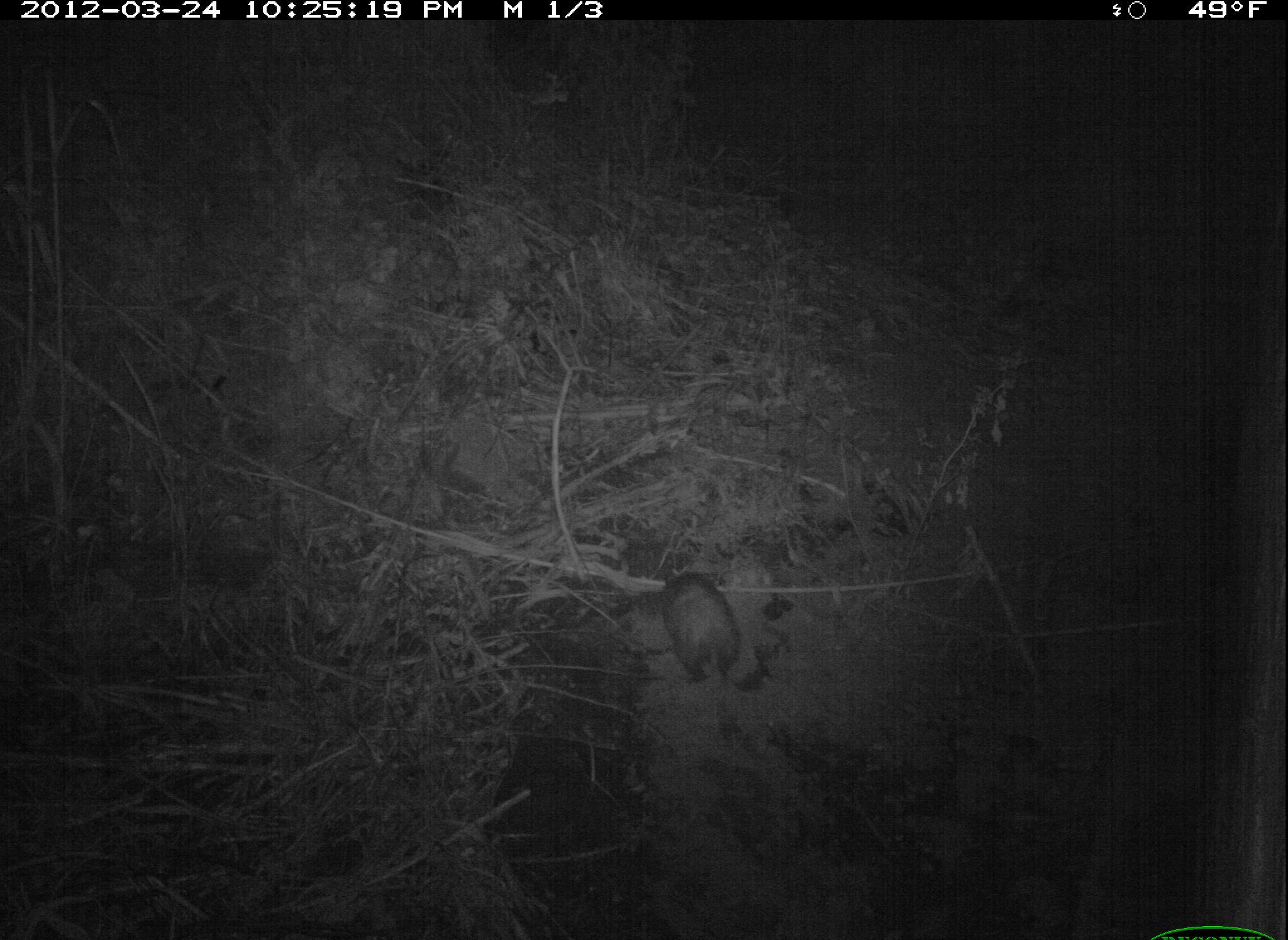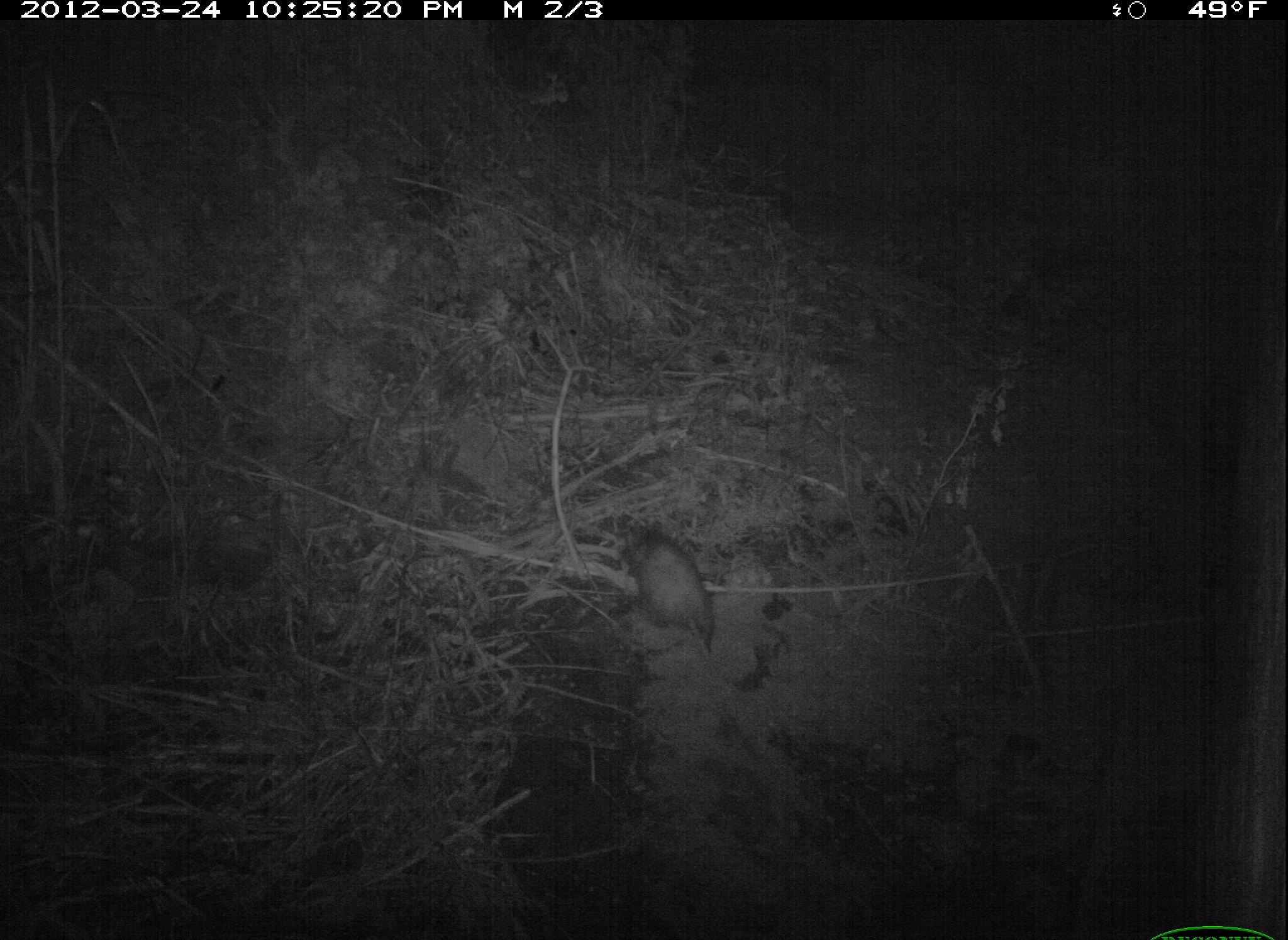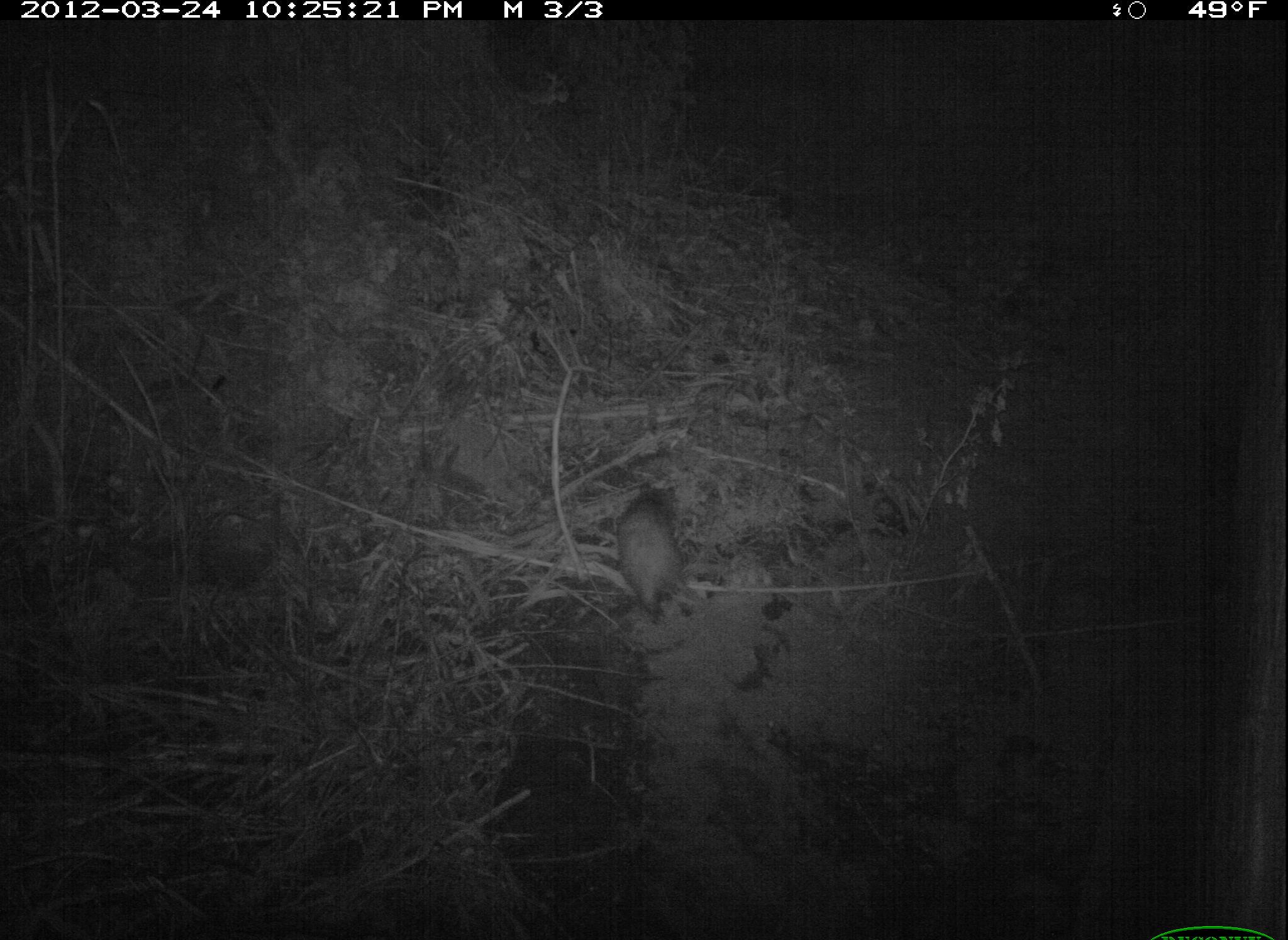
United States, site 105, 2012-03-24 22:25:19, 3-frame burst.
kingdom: Animalia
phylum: Chordata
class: Mammalia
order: Didelphimorphia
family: Didelphidae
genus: Didelphis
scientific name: Didelphis virginiana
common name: virginia opossum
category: opossum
Opossum (virginia opossum) (Didelphis virginiana).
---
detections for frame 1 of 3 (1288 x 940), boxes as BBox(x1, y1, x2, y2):
opossum: BBox(617, 551, 758, 709)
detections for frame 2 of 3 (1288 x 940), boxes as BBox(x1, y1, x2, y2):
opossum: BBox(611, 509, 731, 680)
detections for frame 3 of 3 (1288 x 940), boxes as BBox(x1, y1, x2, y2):
opossum: BBox(596, 474, 708, 630)